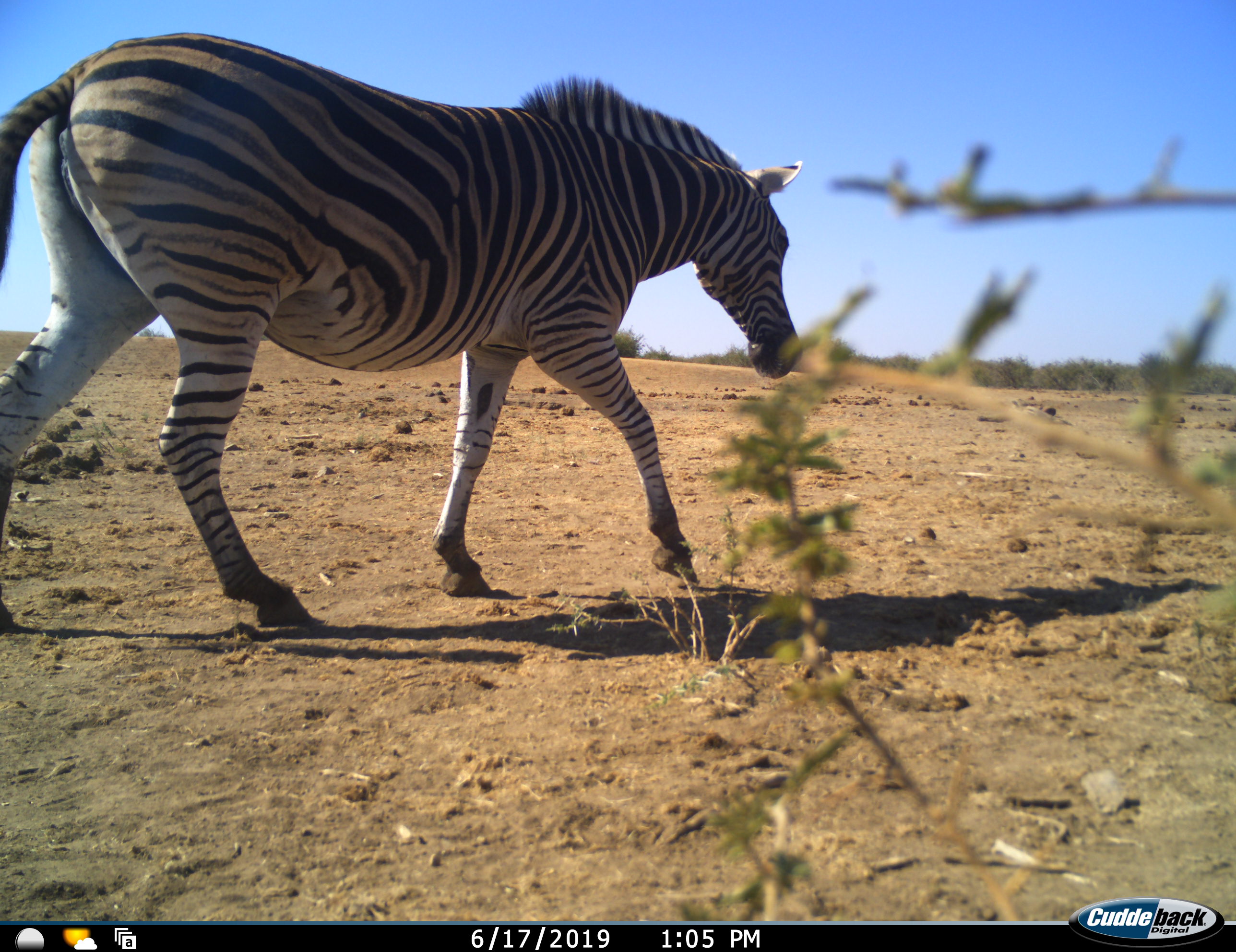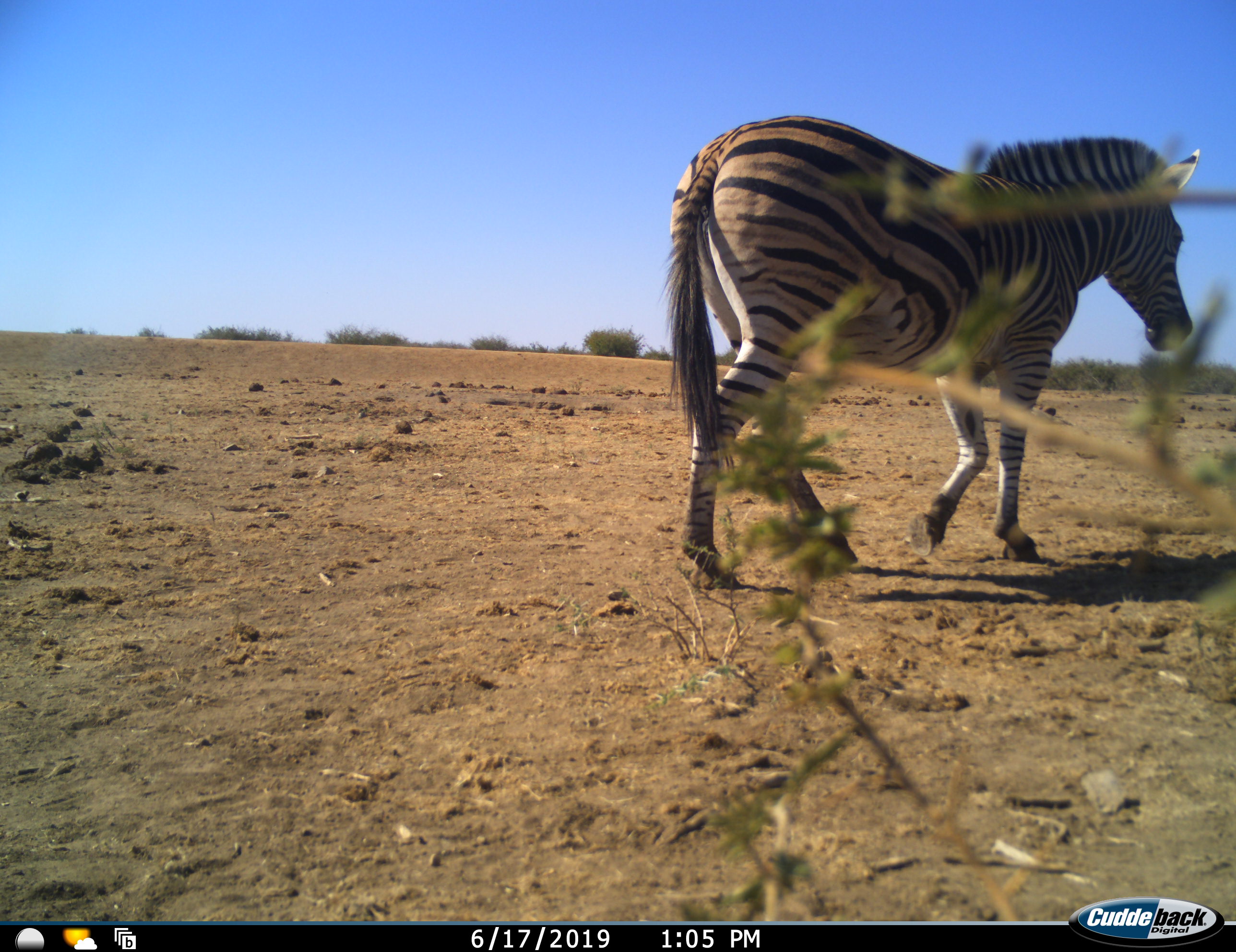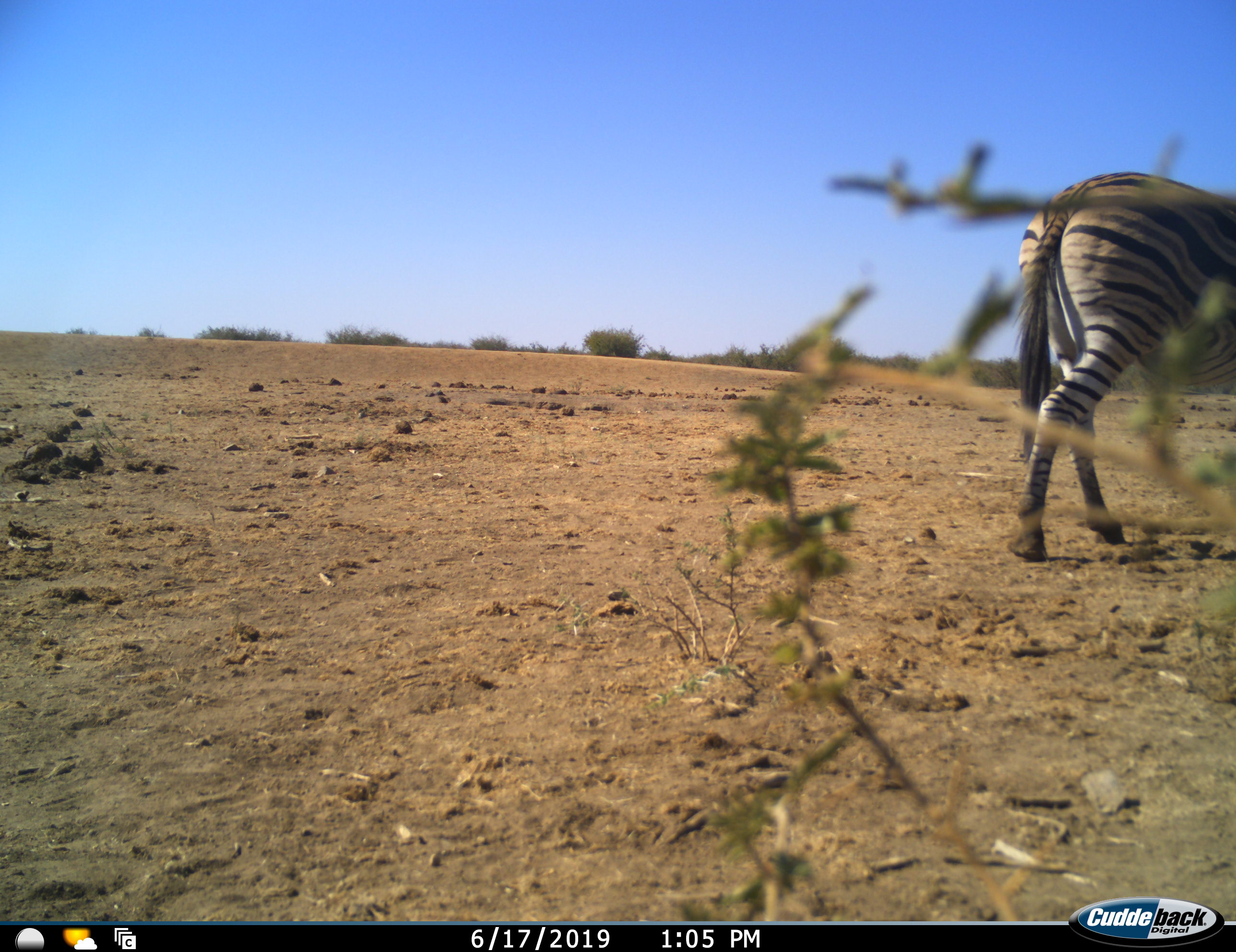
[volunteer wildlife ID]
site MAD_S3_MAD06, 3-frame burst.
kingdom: Animalia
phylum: Chordata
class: Mammalia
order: Perissodactyla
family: Equidae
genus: Equus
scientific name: Equus quagga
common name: plains zebra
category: zebraplains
Zebraplains (plains zebra) (Equus quagga), count 1. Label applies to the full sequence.